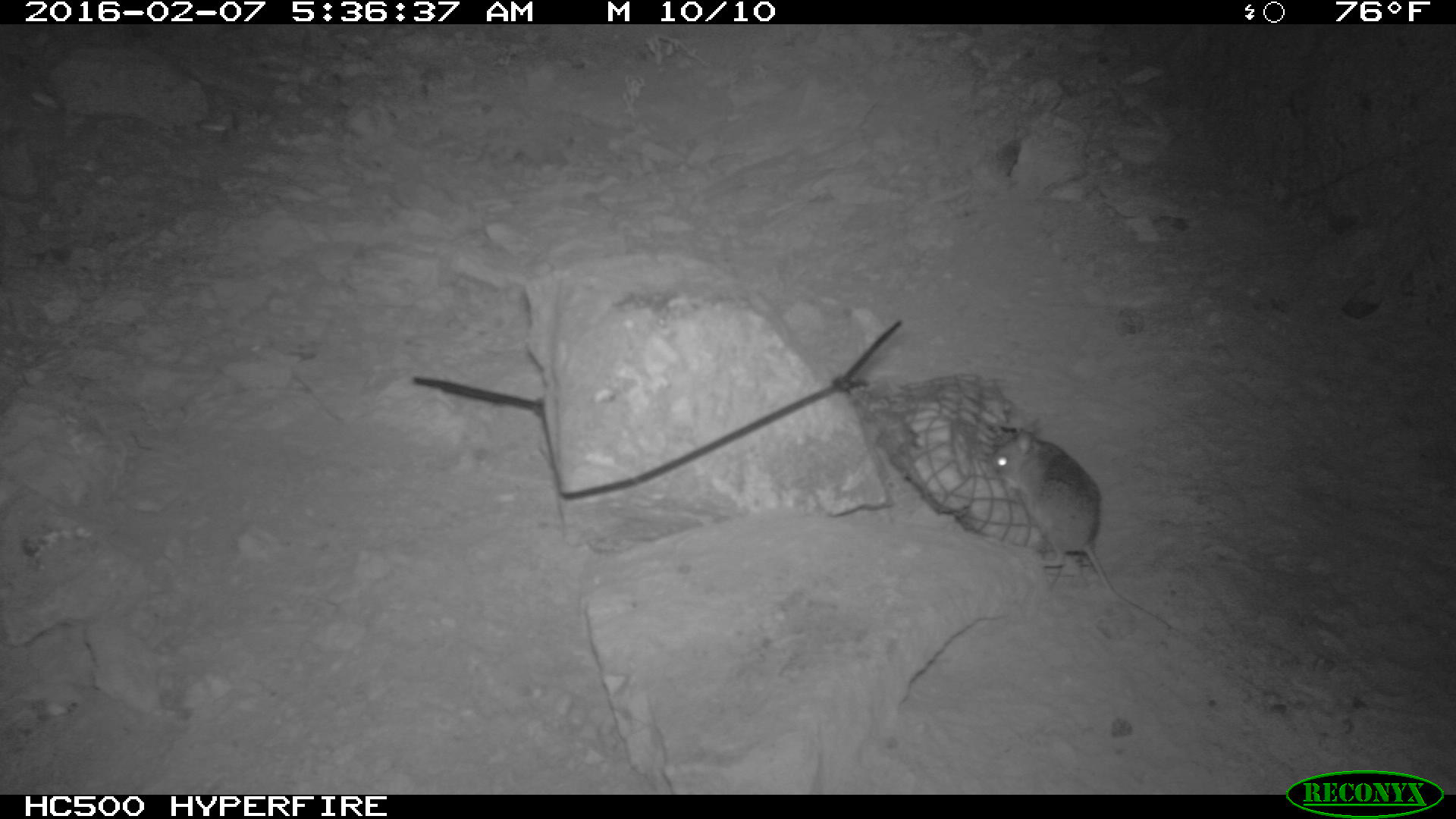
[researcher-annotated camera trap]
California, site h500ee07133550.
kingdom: Animalia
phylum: Chordata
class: Mammalia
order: Rodentia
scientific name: Rodentia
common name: rodent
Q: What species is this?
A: Rodent (Rodentia).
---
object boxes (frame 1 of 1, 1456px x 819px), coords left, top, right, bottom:
rodent: 990, 433, 1178, 633